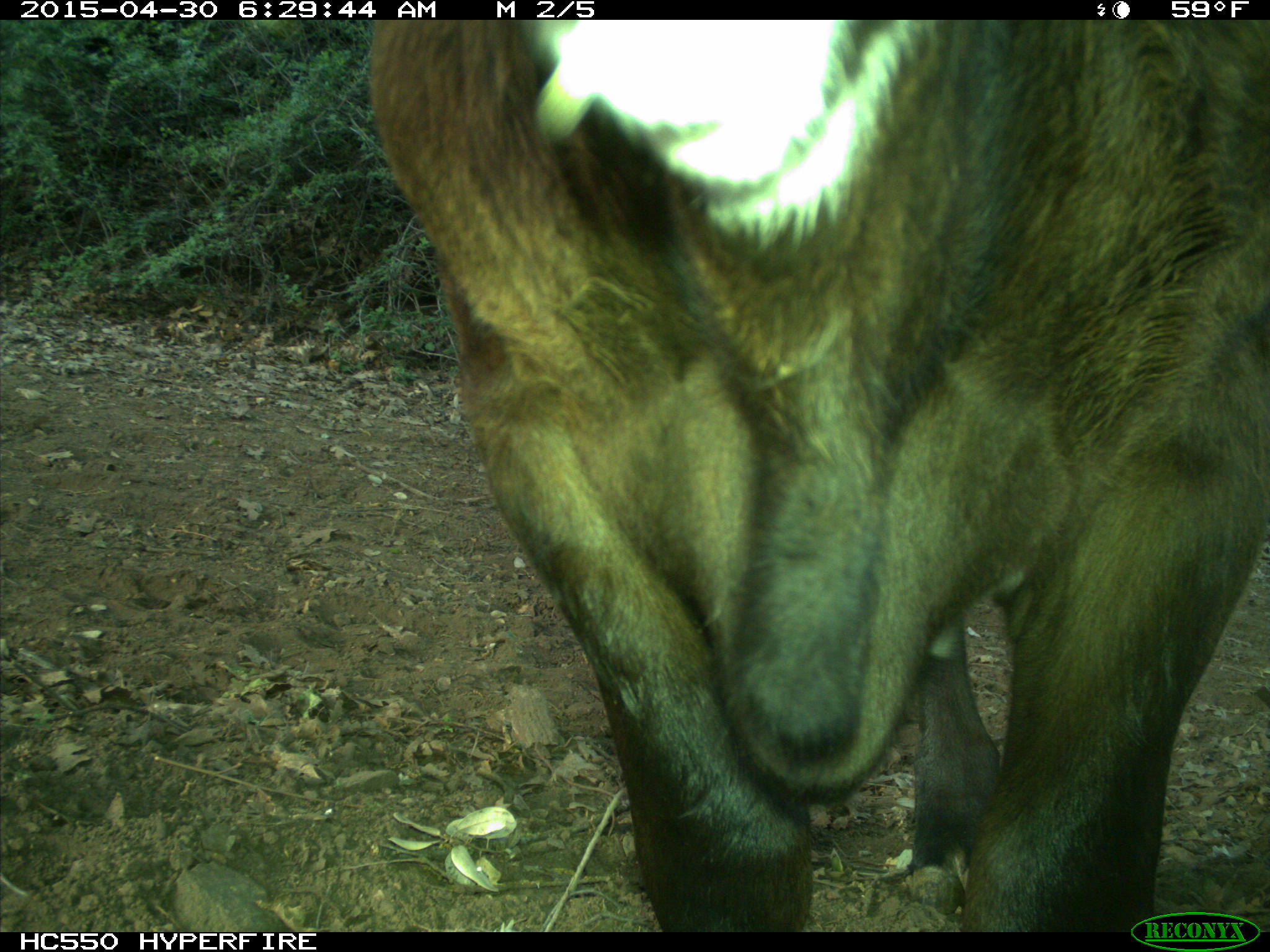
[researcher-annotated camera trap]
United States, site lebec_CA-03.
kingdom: Animalia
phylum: Chordata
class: Mammalia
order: Artiodactyla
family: Bovidae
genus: Bos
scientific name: Bos taurus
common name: domestic cow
Bos taurus (domestic cow).